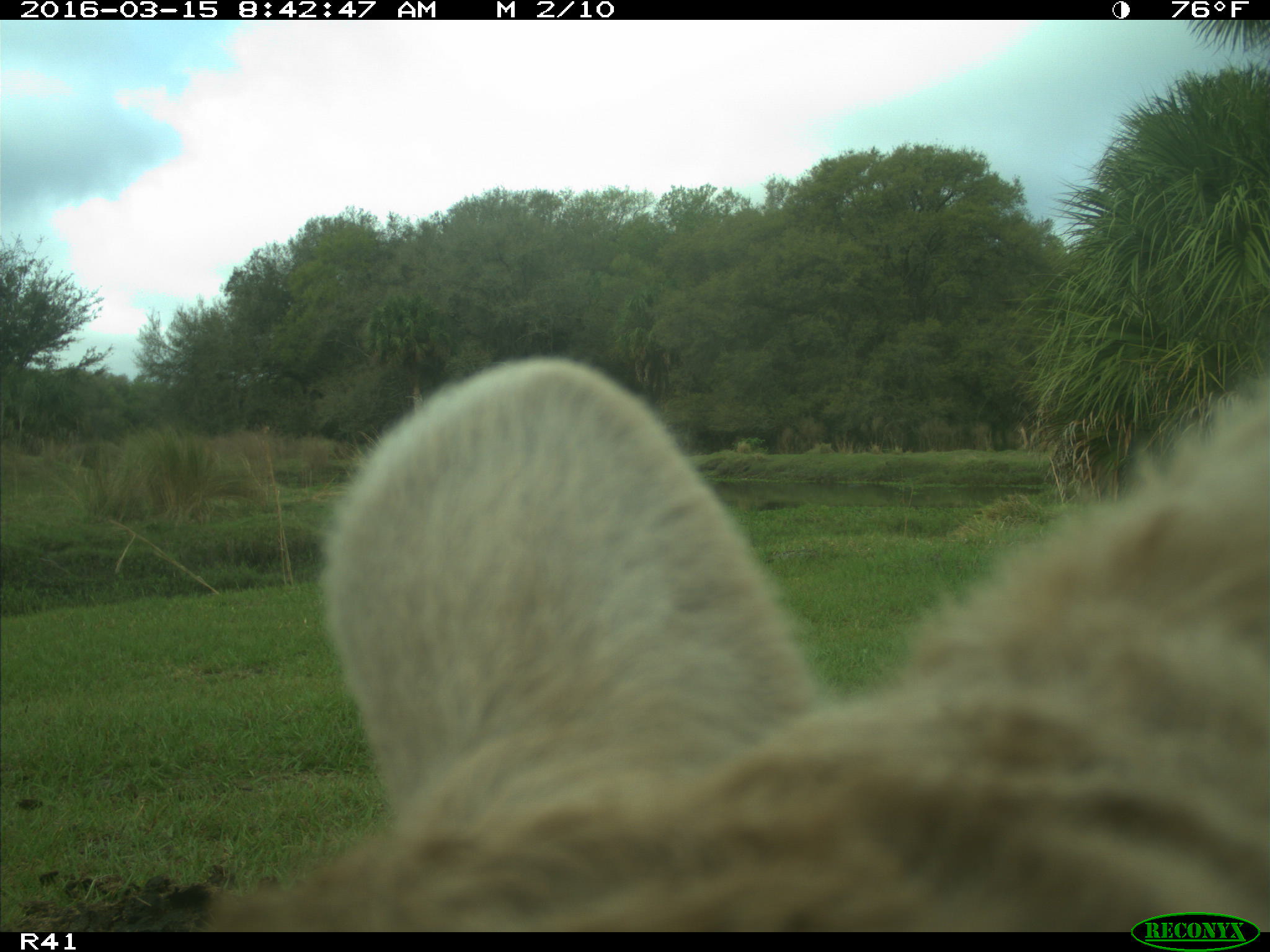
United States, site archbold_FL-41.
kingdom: Animalia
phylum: Chordata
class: Mammalia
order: Artiodactyla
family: Bovidae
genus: Bos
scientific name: Bos taurus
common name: domestic cow